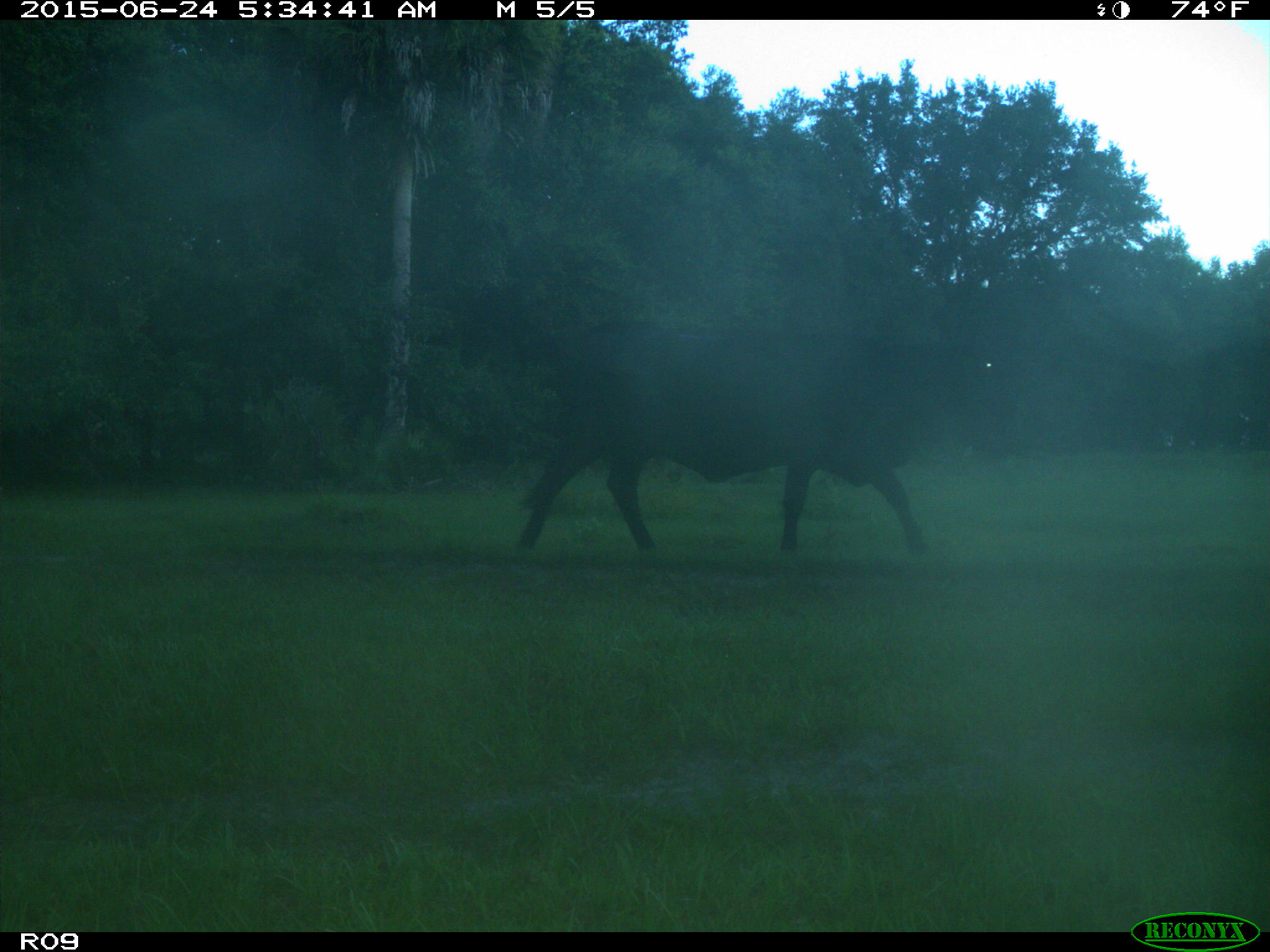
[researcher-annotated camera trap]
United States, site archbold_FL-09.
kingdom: Animalia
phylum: Chordata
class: Mammalia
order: Artiodactyla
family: Bovidae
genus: Bos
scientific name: Bos taurus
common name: domestic cow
Bos taurus (domestic cow).